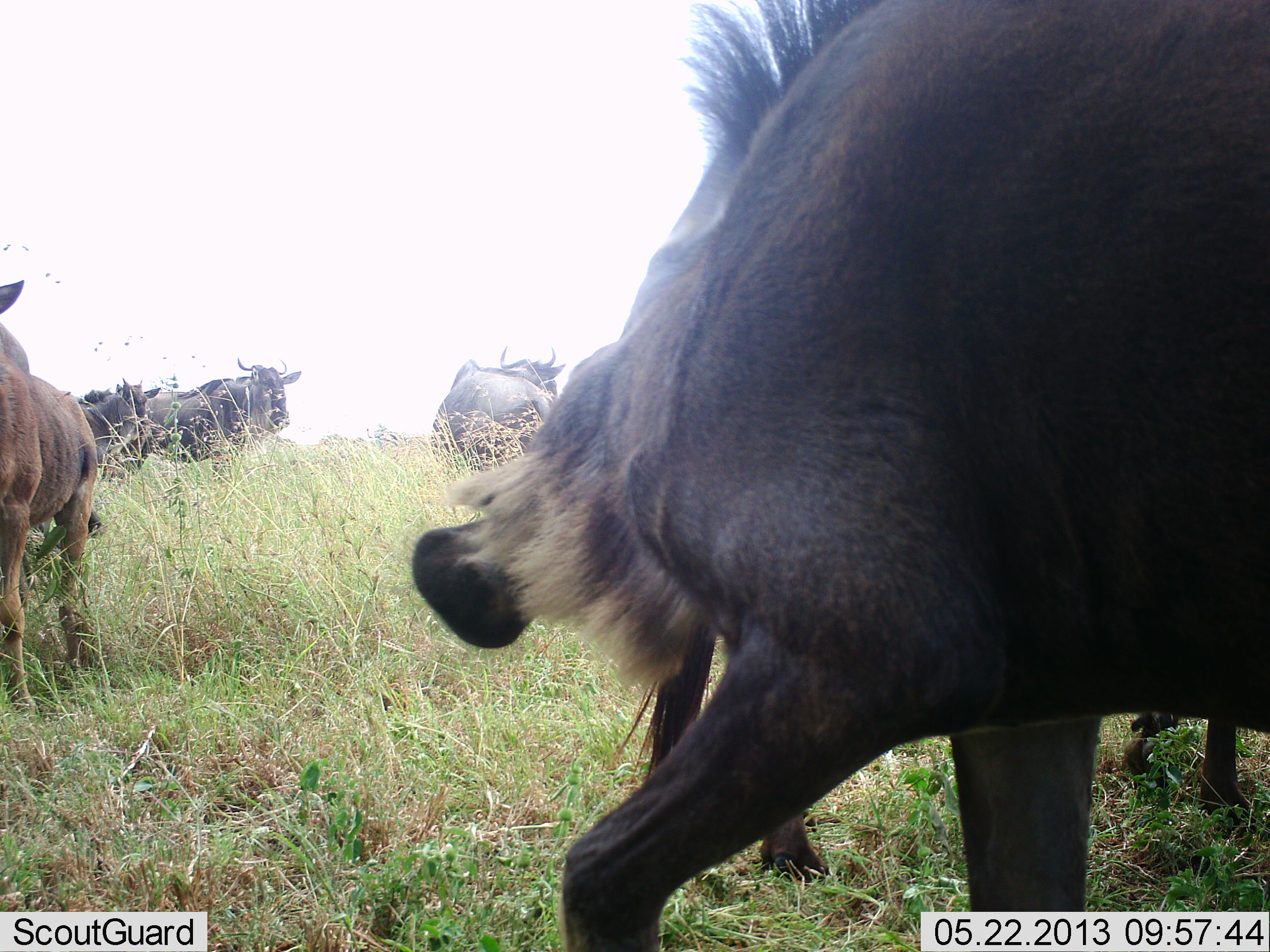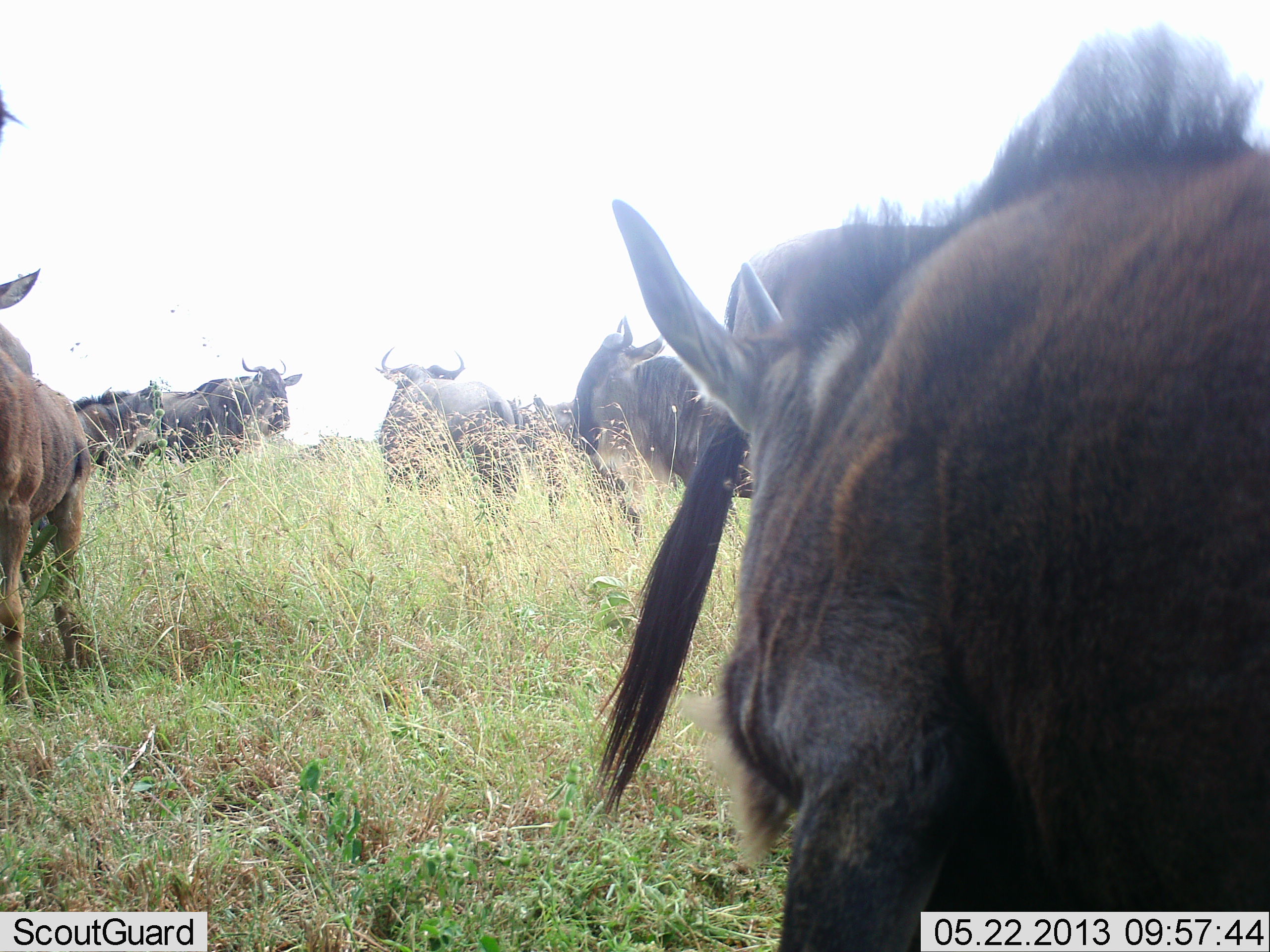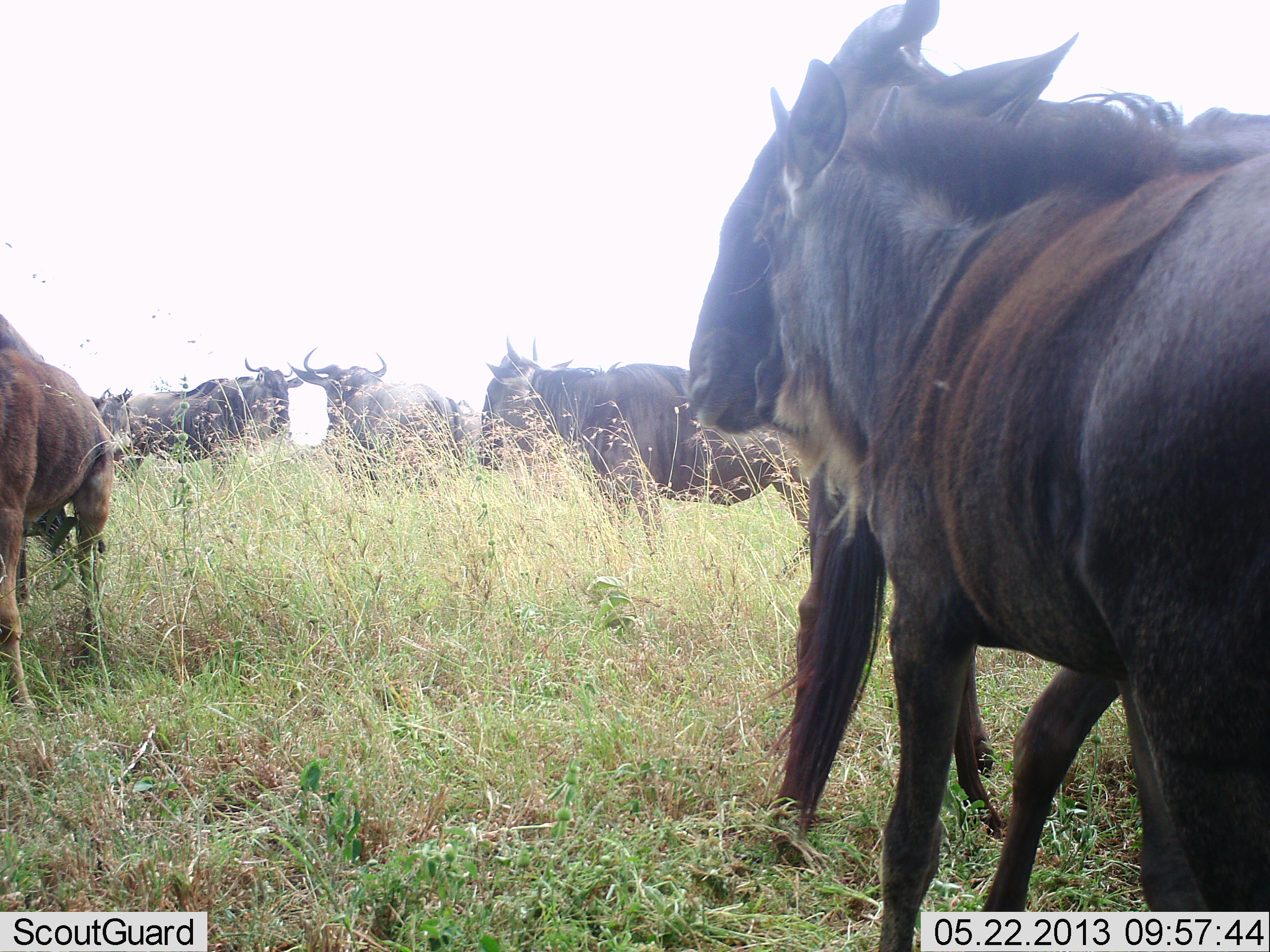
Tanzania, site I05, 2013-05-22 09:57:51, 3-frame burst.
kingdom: Animalia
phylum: Chordata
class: Mammalia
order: Artiodactyla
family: Bovidae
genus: Connochaetes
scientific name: Connochaetes taurinus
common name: blue wildebeest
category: wildebeest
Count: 8.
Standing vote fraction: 90%.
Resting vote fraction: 10%.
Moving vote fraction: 40%.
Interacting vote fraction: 10%.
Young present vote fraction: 30%.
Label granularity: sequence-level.